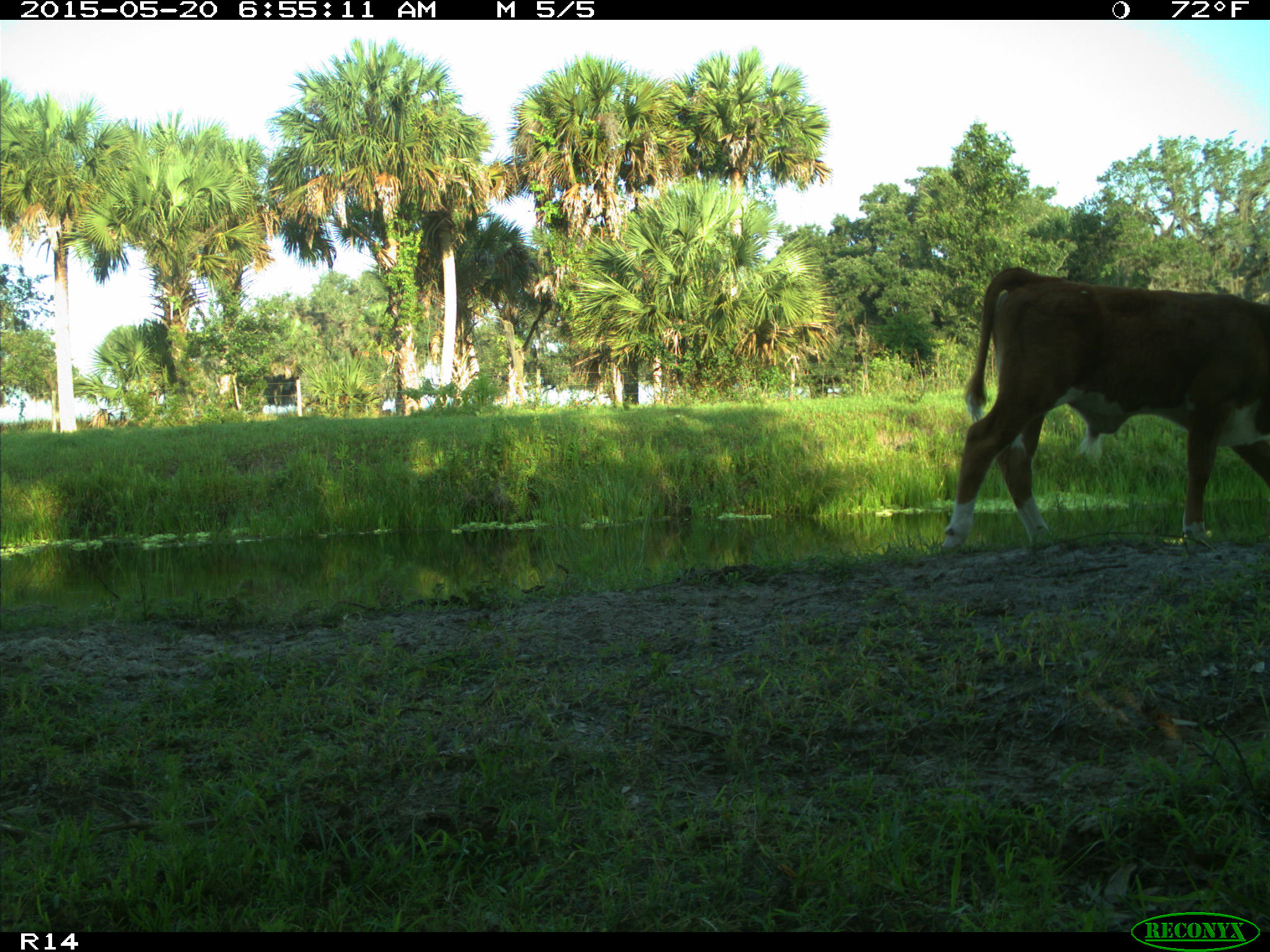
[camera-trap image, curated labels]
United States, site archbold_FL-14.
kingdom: Animalia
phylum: Chordata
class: Mammalia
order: Artiodactyla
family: Bovidae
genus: Bos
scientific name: Bos taurus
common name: domestic cow